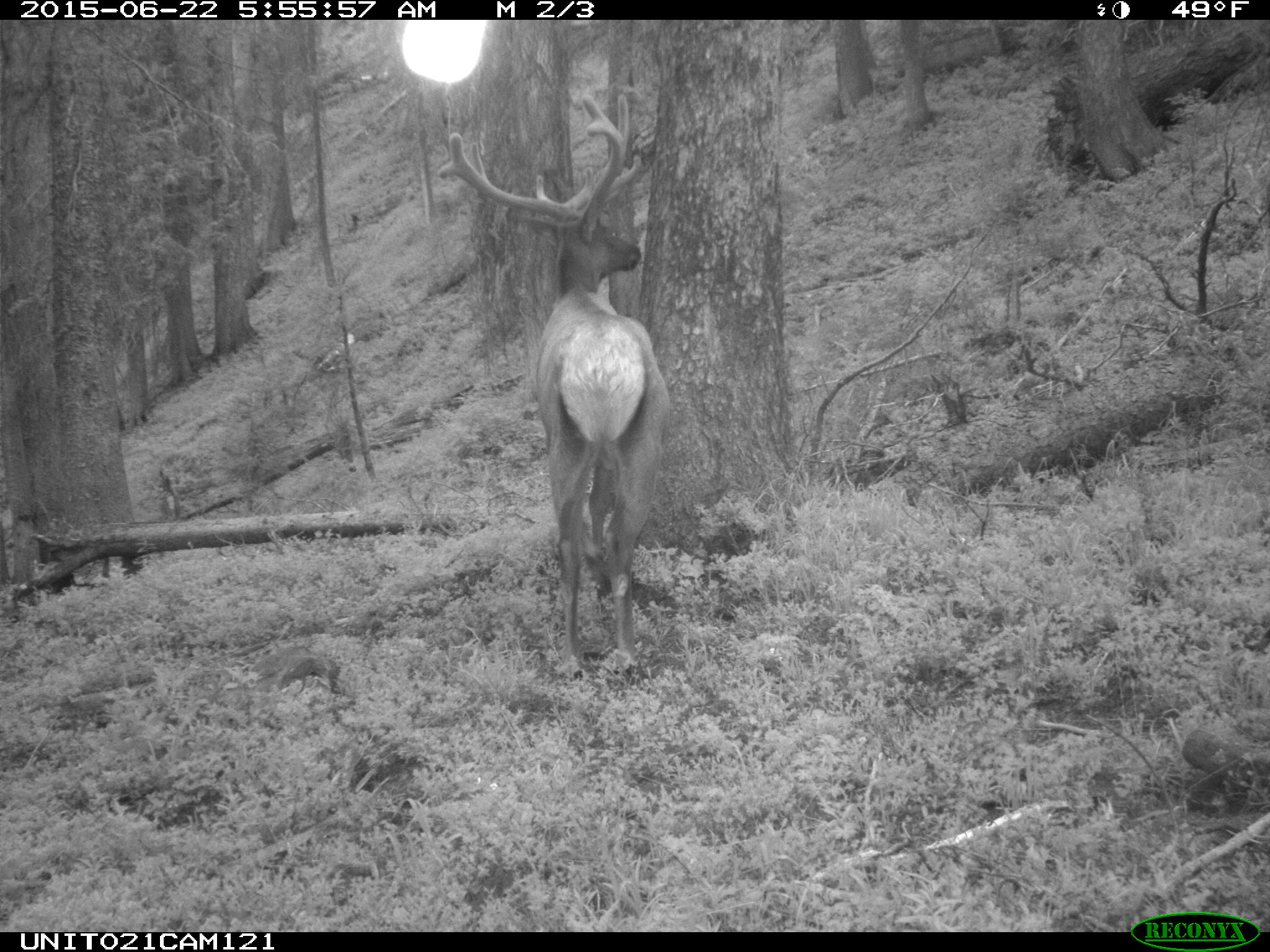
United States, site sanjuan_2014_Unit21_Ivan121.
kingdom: Animalia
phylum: Chordata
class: Mammalia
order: Artiodactyla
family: Cervidae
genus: Cervus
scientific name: Cervus elaphus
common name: red deer